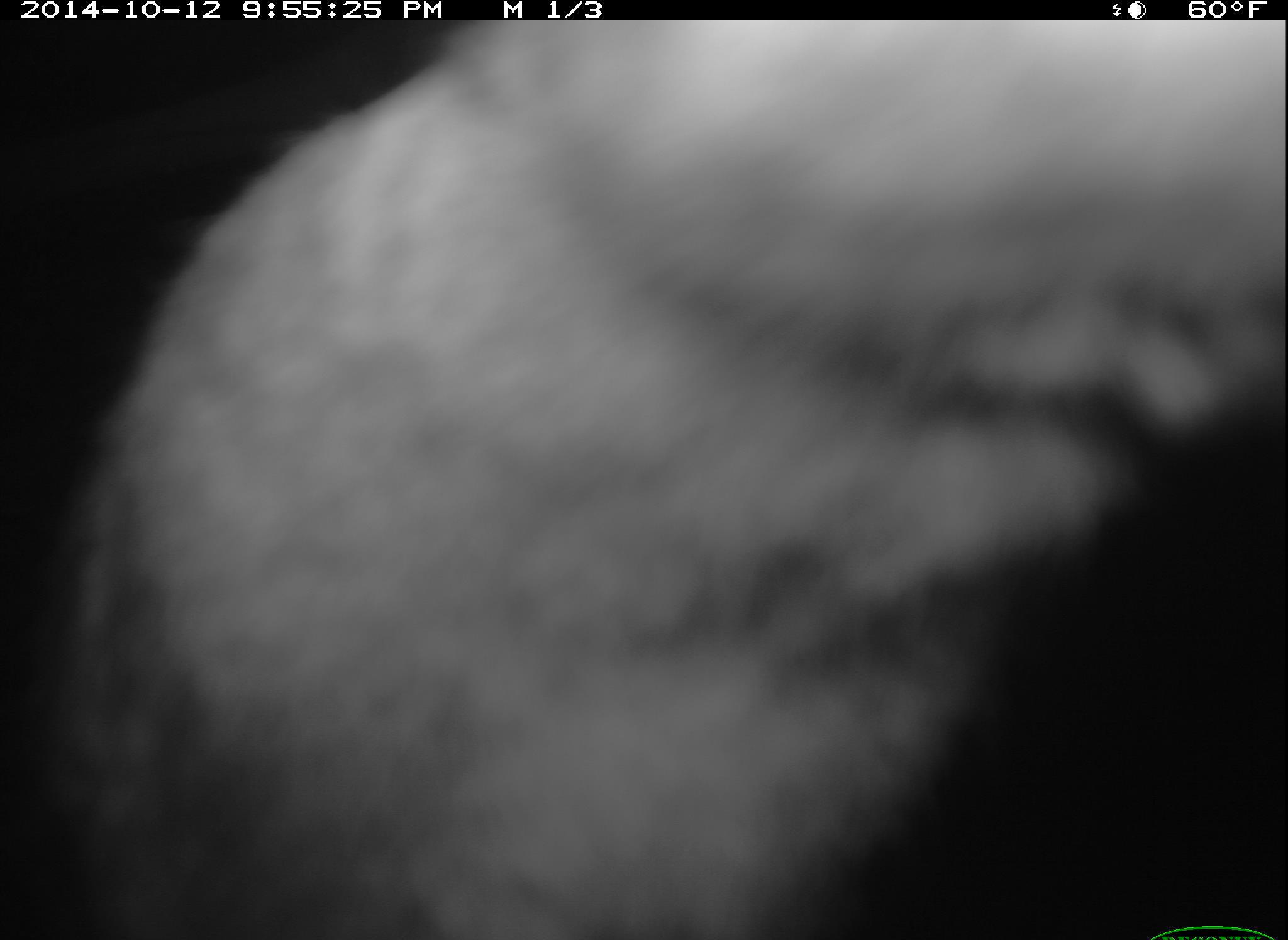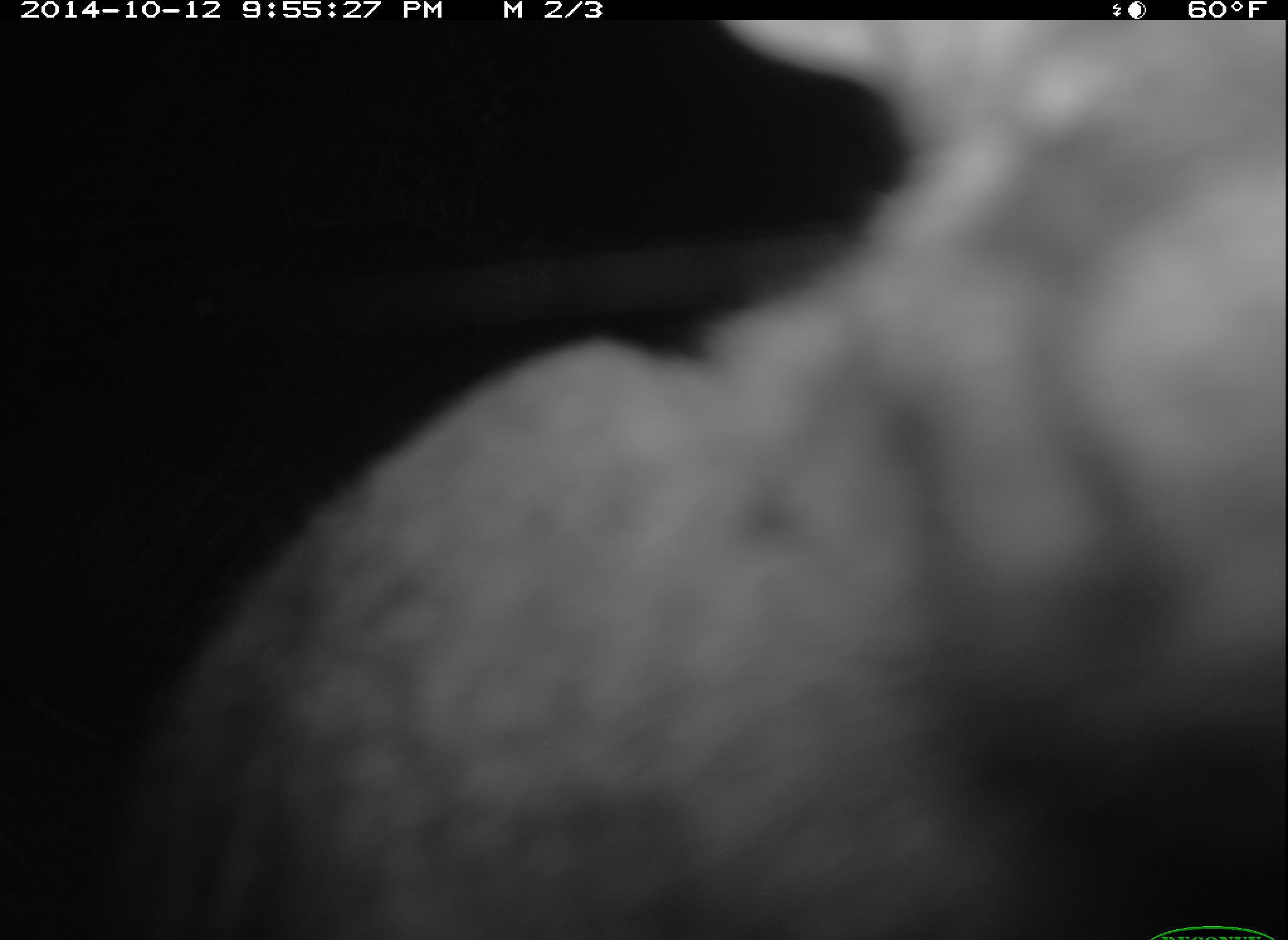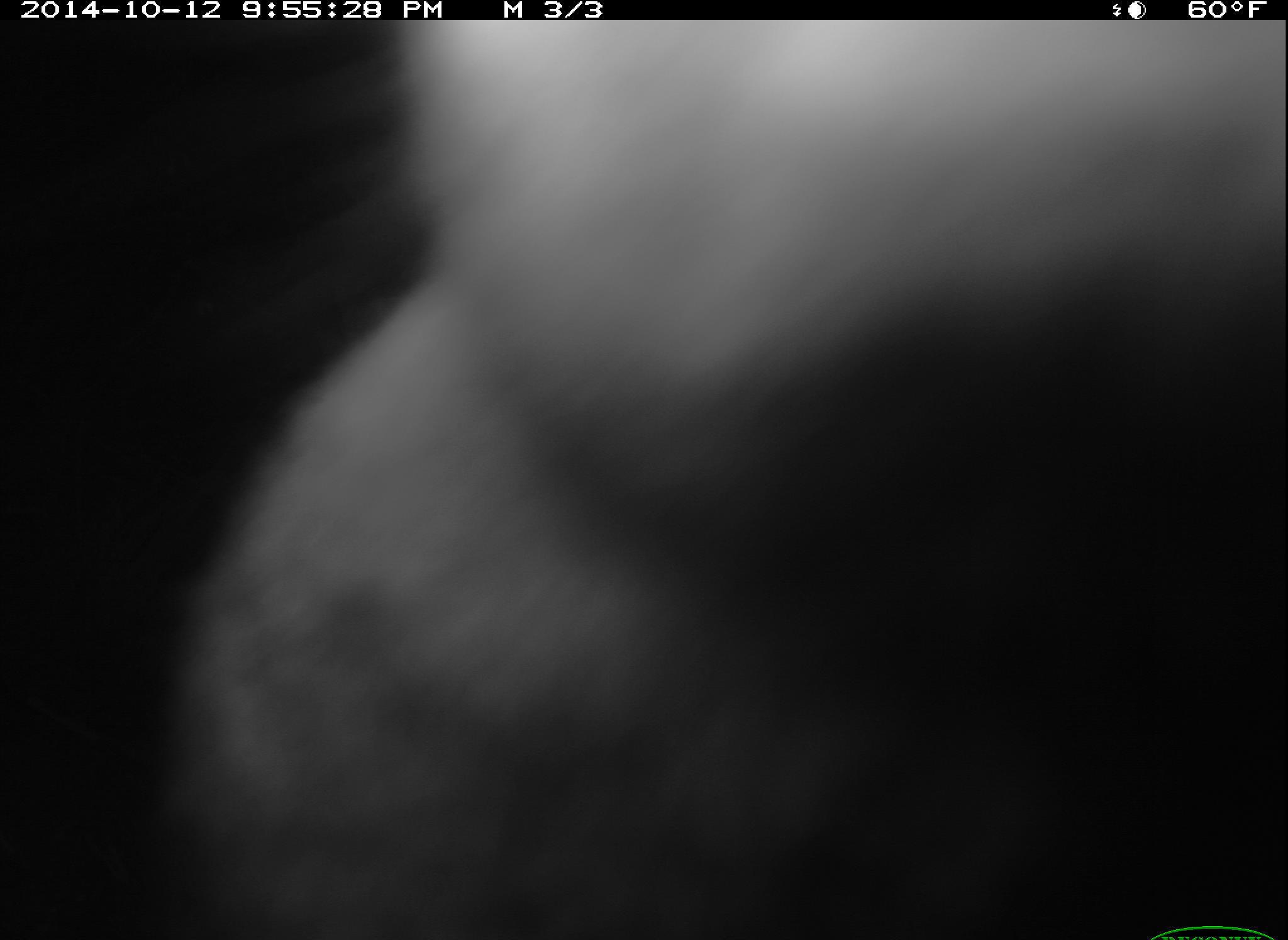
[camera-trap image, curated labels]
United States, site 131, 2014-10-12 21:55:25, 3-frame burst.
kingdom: Animalia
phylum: Chordata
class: Mammalia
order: Lagomorpha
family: Leporidae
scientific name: Leporidae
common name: rabbits and hares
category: rabbit